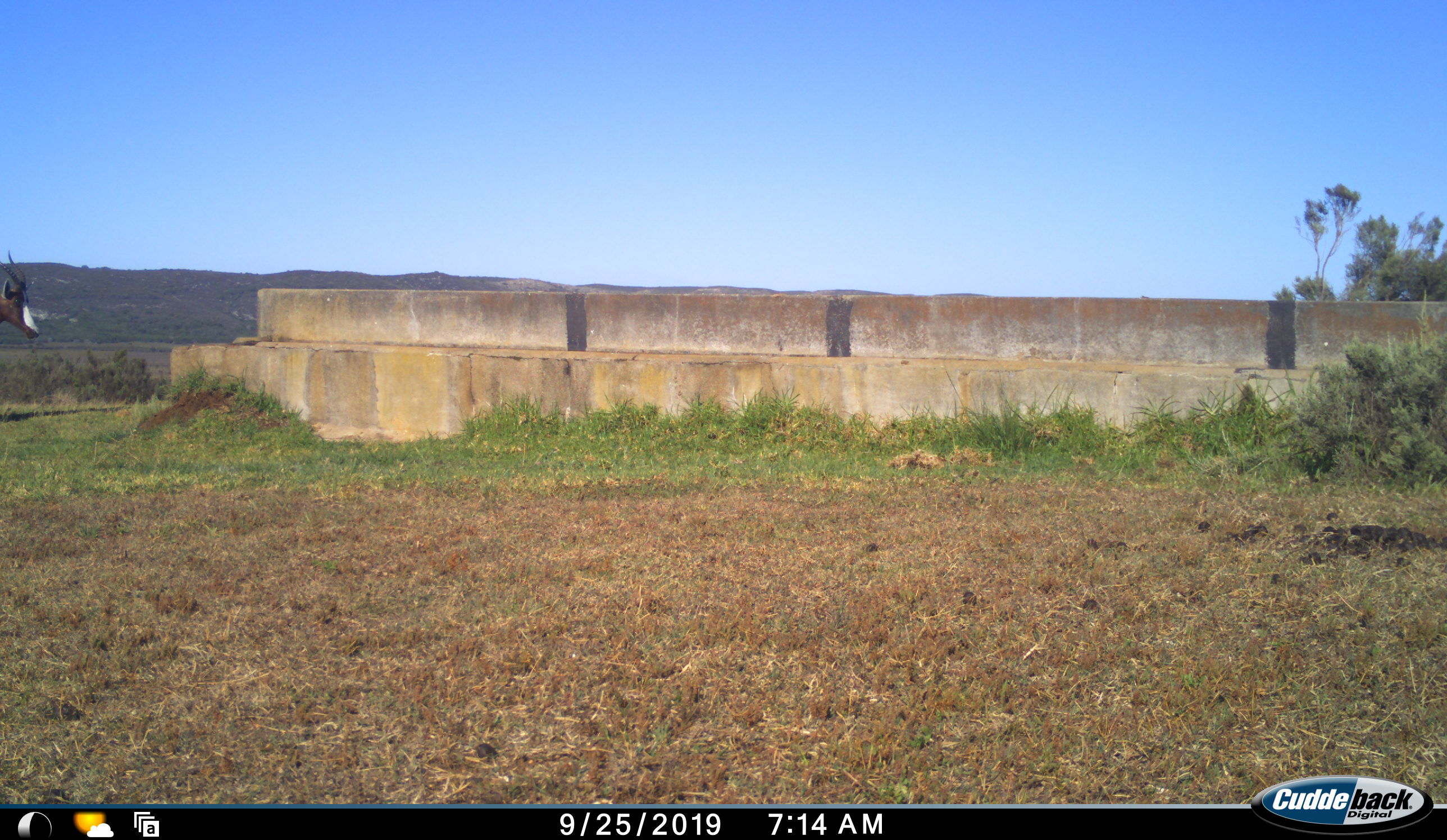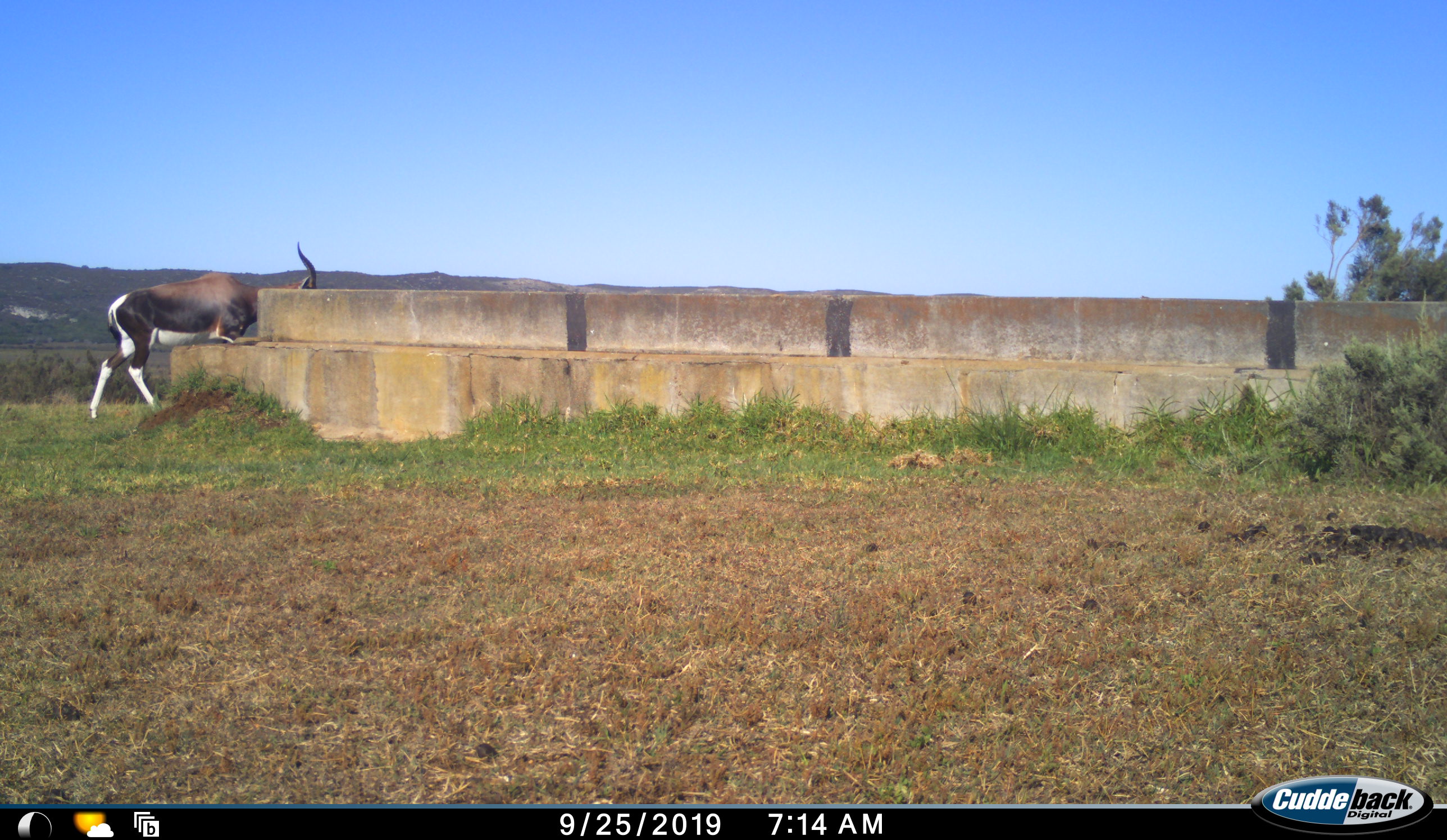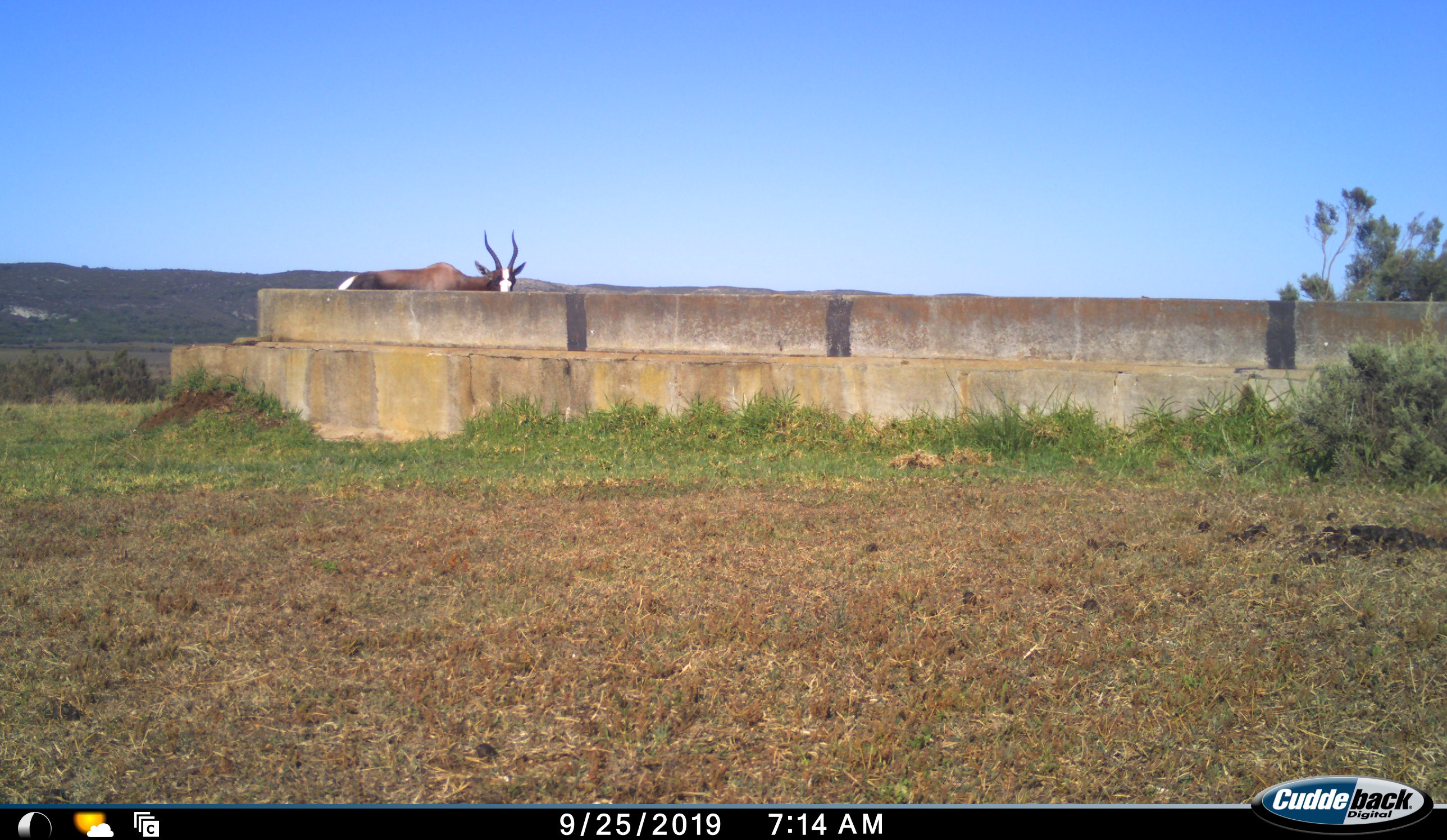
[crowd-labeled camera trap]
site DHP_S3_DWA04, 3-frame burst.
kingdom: Animalia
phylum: Chordata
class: Mammalia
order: Artiodactyla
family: Bovidae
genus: Damaliscus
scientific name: Damaliscus pygargus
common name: bontebok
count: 1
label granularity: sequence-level